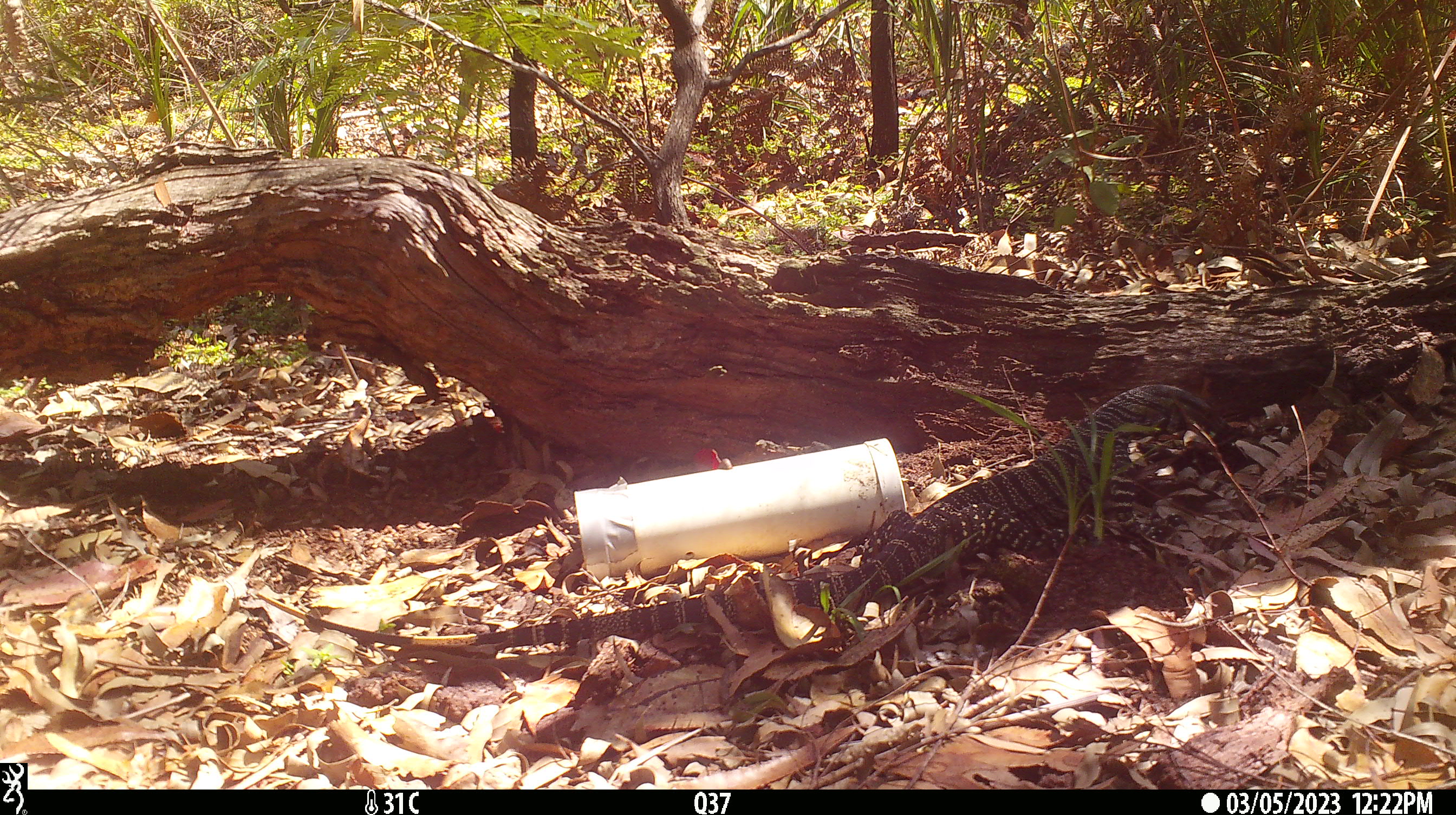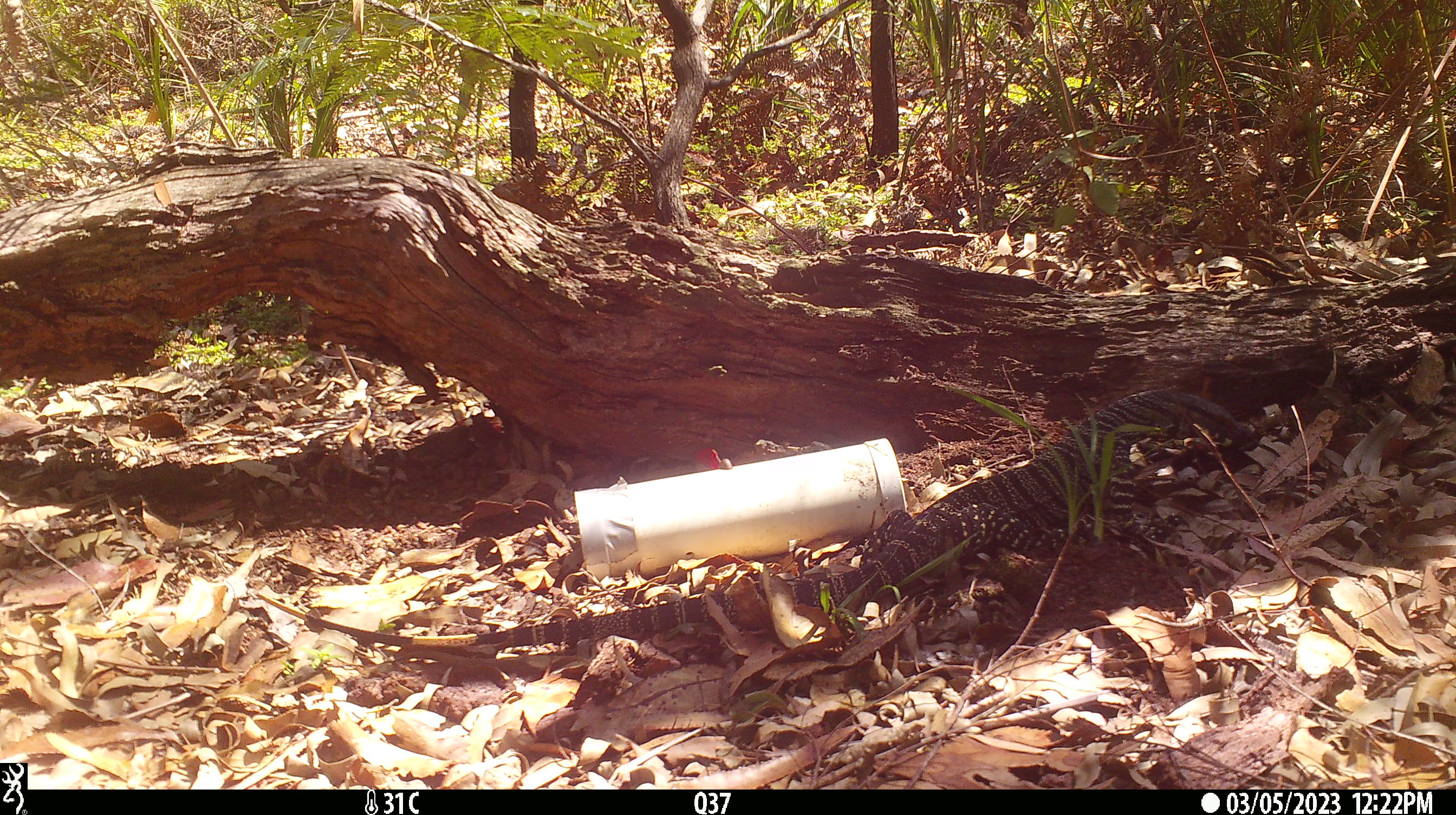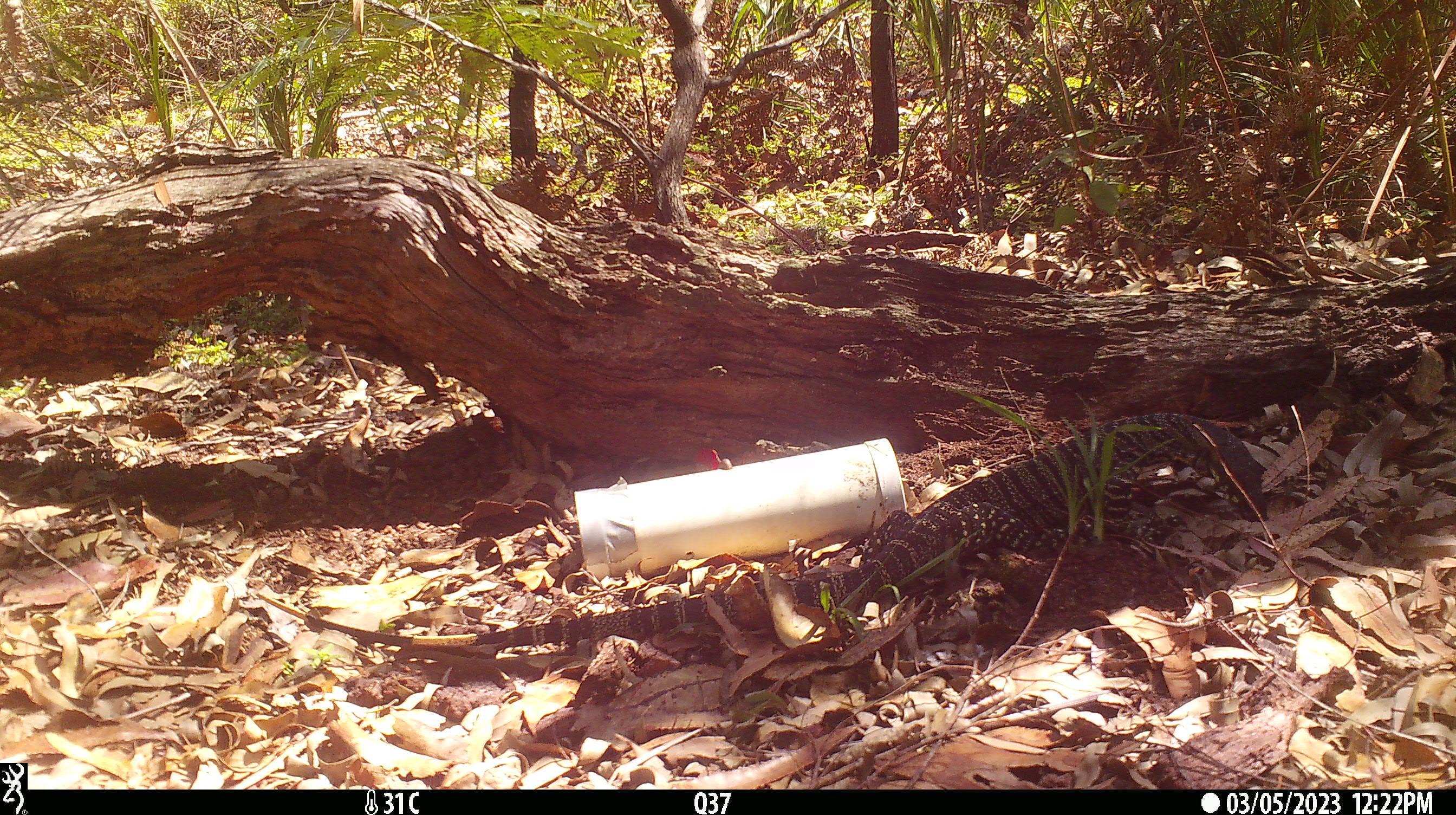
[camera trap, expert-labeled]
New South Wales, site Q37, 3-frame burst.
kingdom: Animalia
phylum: Chordata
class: Reptilia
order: Squamata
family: Varanidae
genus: Varanus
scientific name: Varanus varius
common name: lace monitor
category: goanna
Goanna (lace monitor) (Varanus varius).